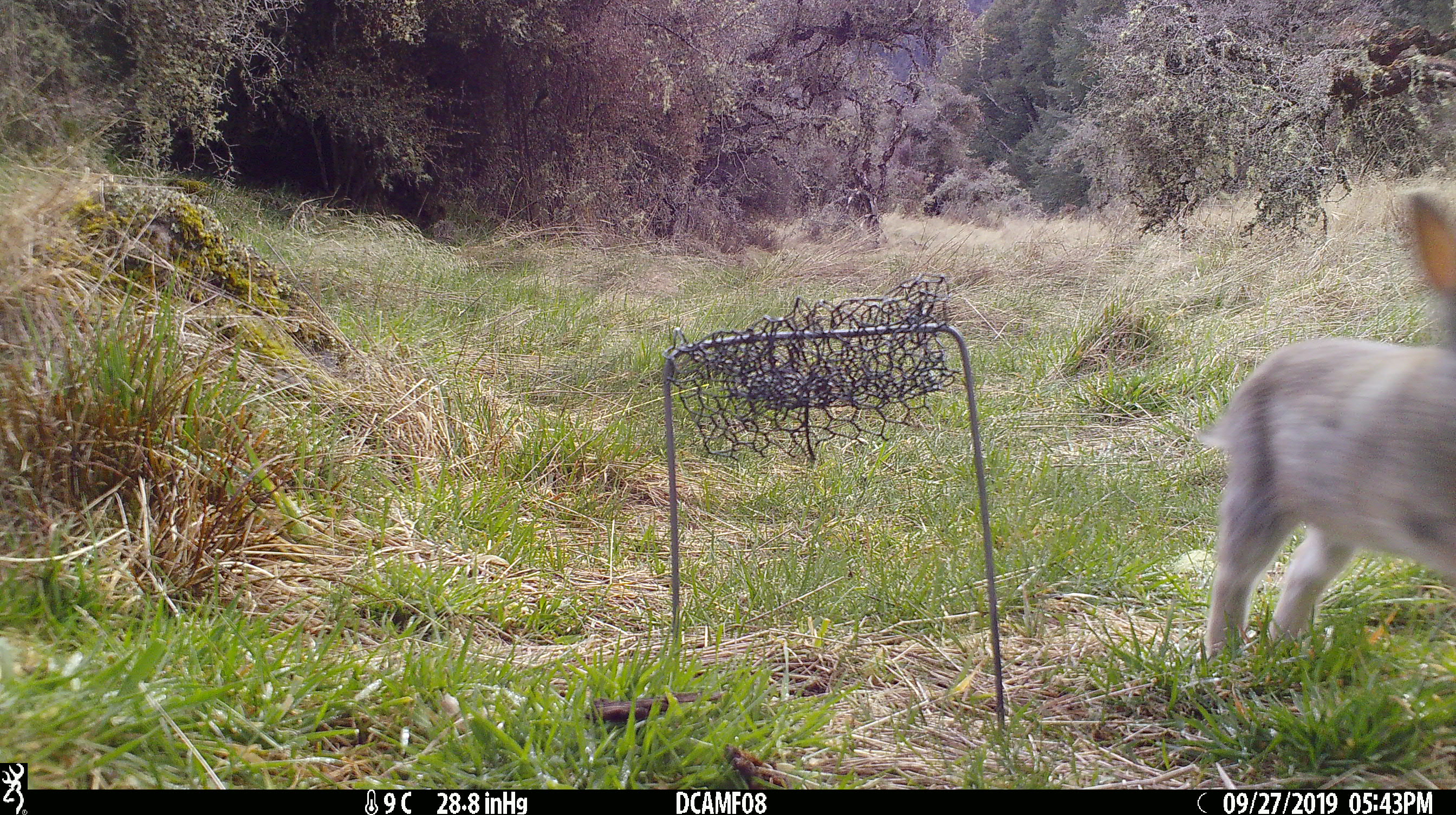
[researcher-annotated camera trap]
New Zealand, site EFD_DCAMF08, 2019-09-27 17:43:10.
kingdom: Animalia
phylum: Chordata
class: Mammalia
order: Lagomorpha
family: Leporidae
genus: Oryctolagus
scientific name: Oryctolagus cuniculus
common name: european rabbit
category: rabbit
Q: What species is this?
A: Rabbit (european rabbit) (Oryctolagus cuniculus).